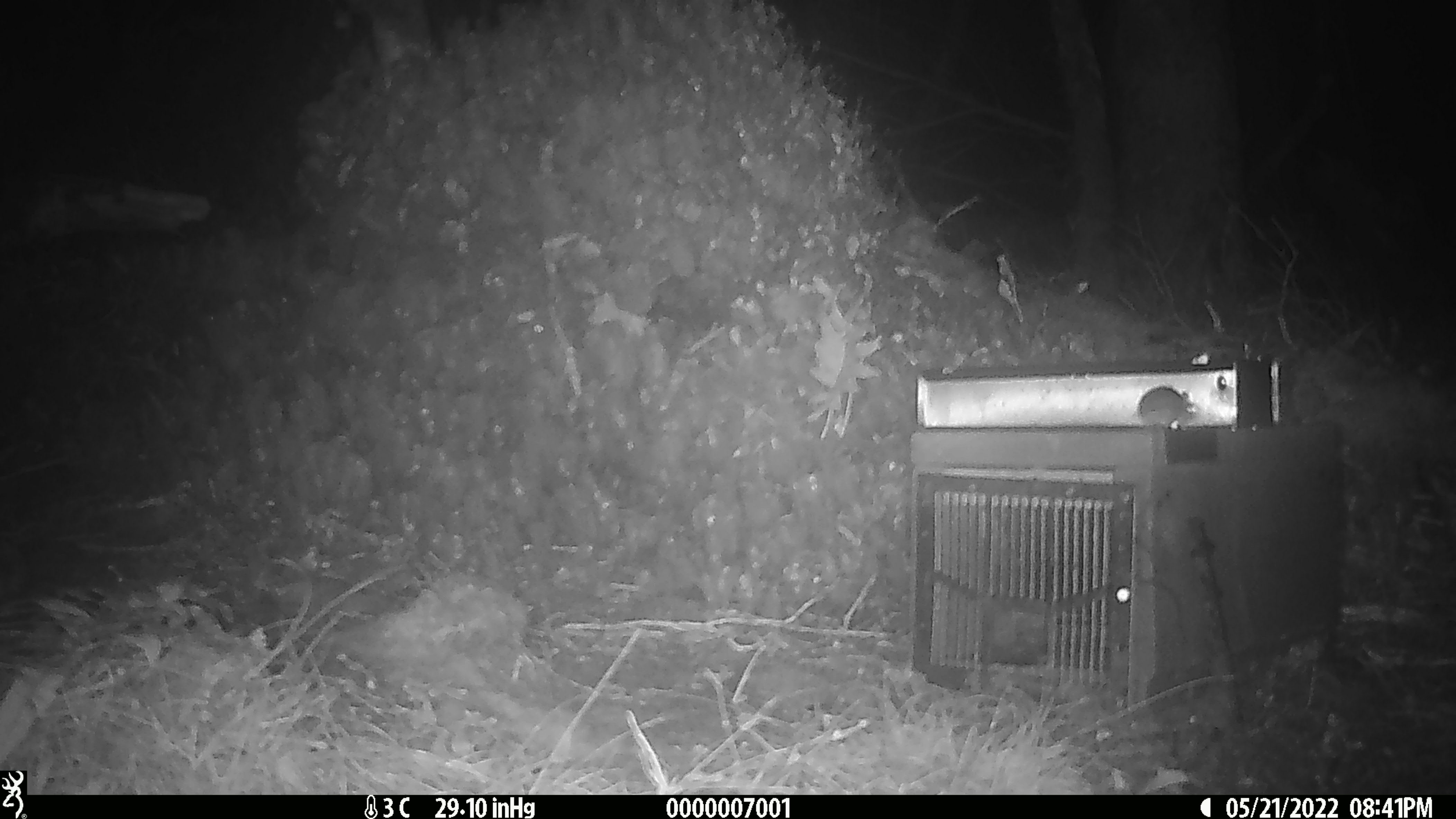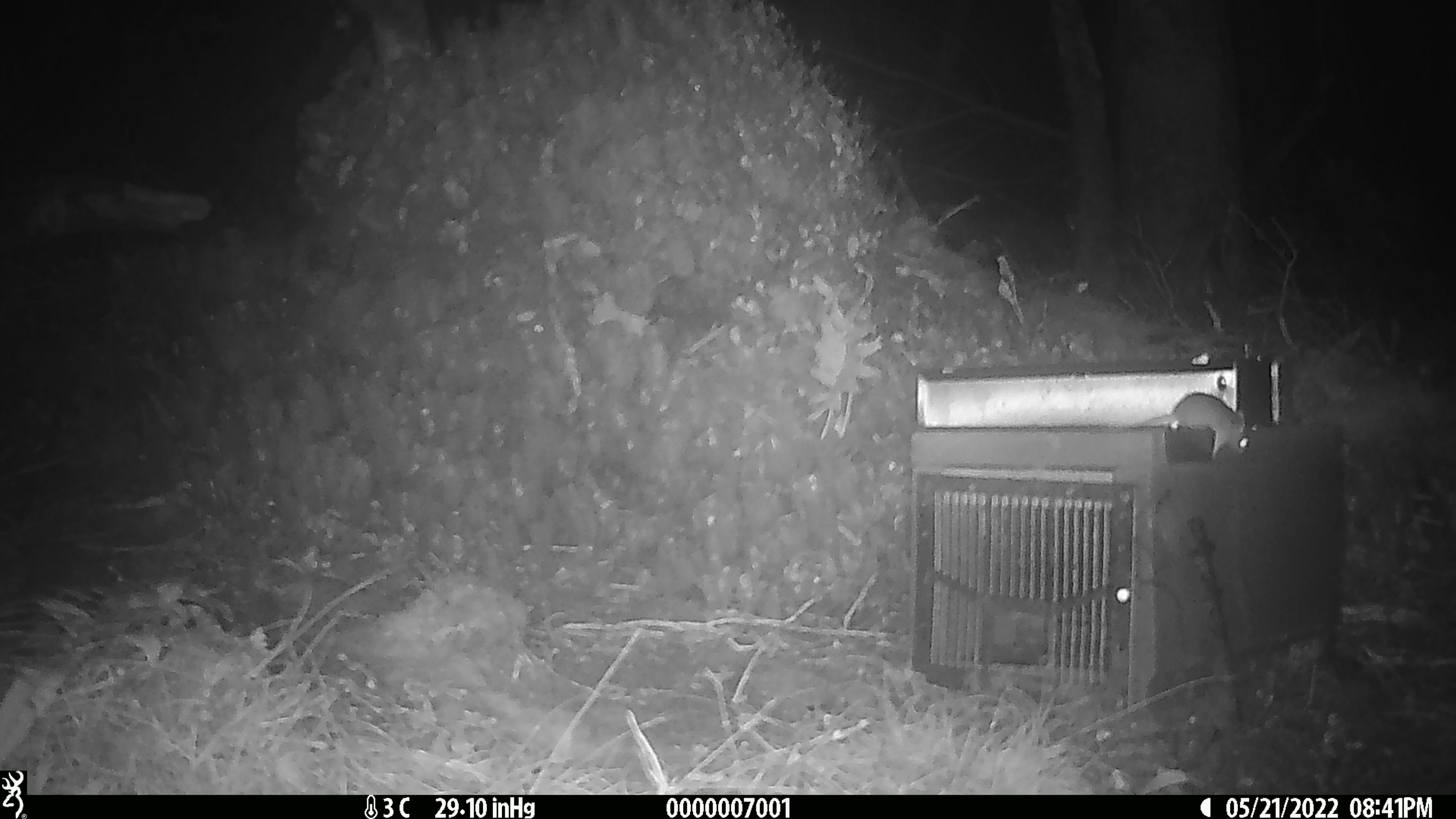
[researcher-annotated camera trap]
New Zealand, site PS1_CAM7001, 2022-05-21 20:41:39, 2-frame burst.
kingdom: Animalia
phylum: Chordata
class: Mammalia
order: Rodentia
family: Muridae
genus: Mus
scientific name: Mus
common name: mouse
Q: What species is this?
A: Mouse (Mus).